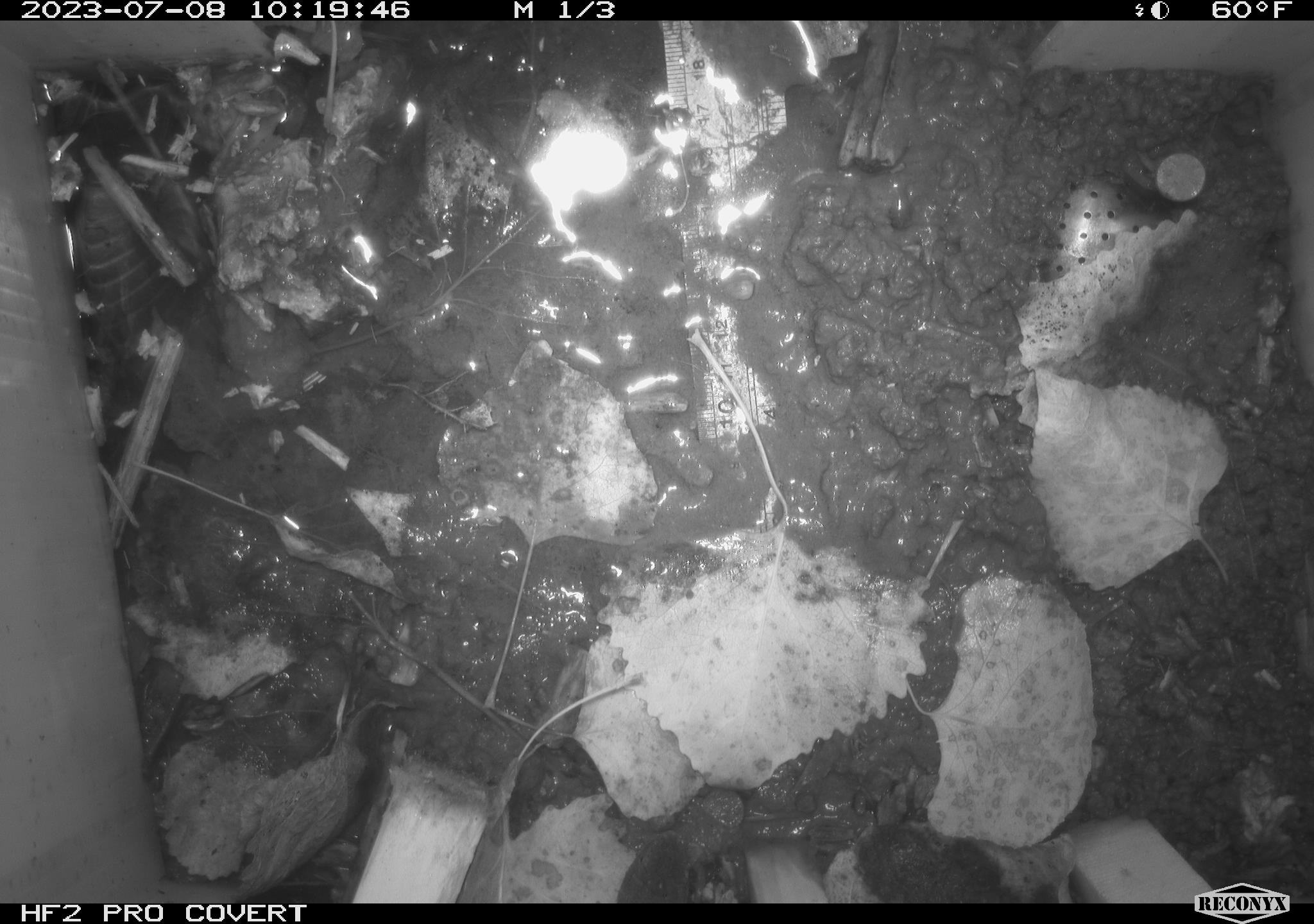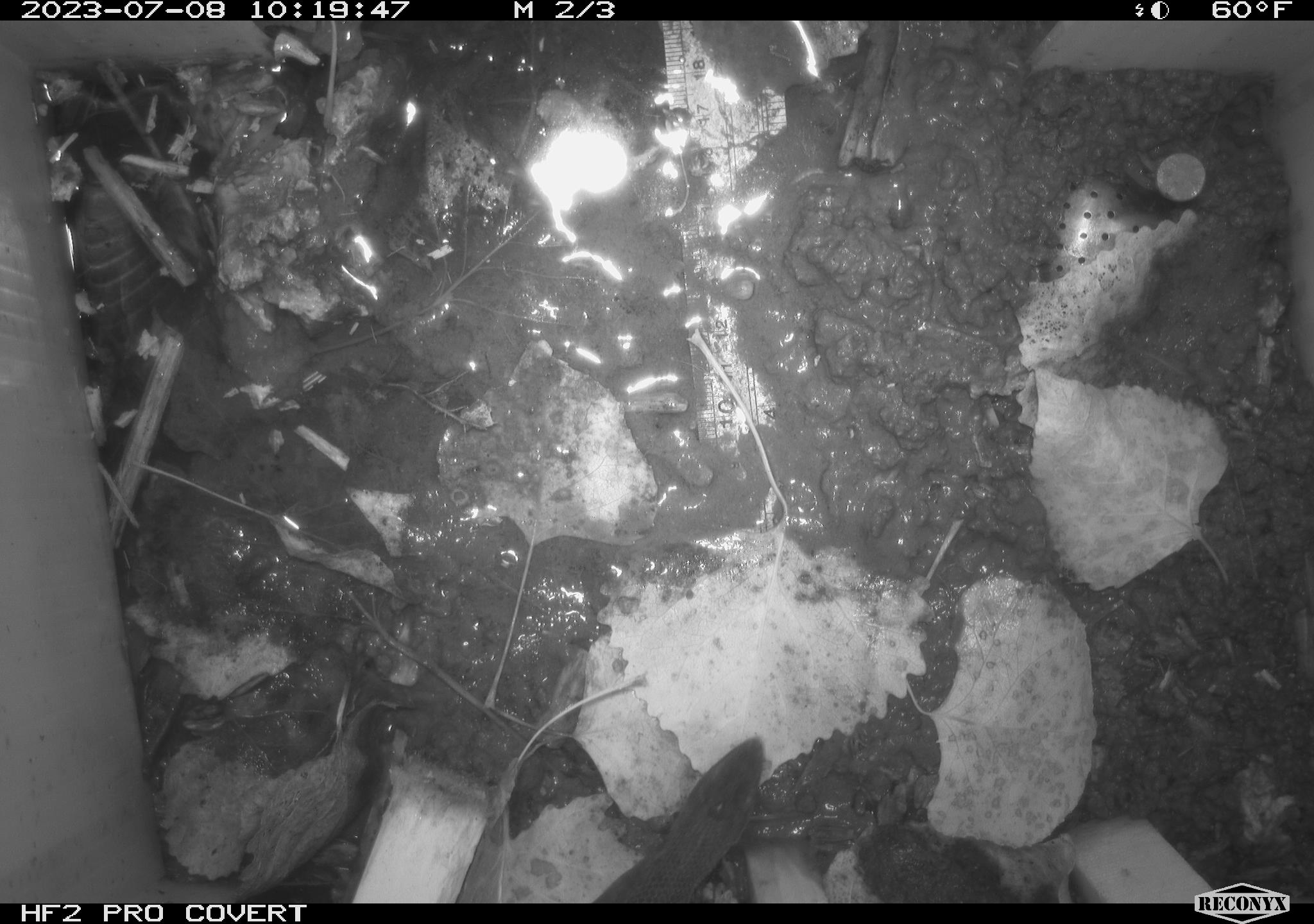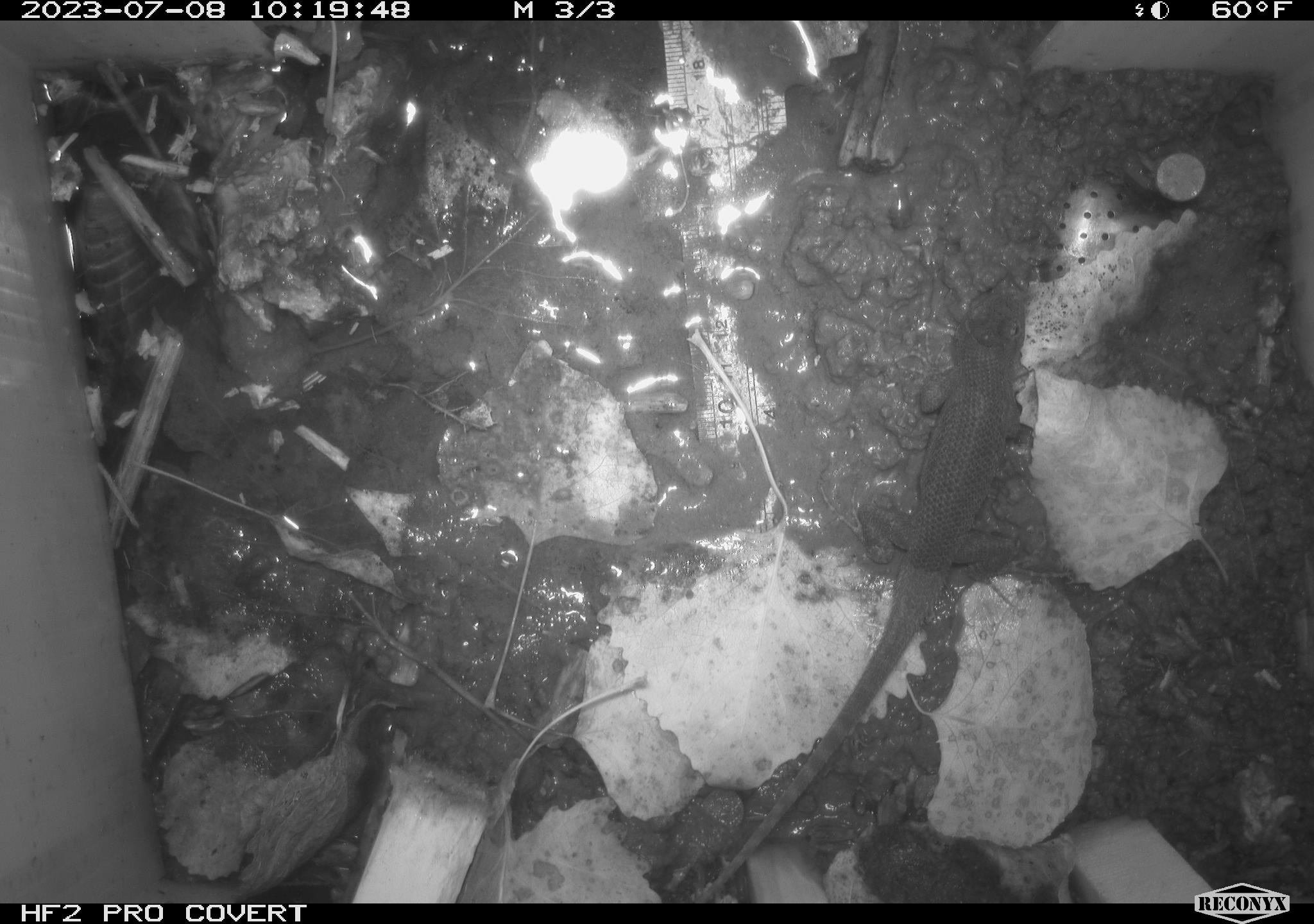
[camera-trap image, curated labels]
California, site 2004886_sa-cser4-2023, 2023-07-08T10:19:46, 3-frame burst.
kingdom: Animalia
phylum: Chordata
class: Reptilia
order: Squamata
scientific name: Squamata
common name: lizards and snakes